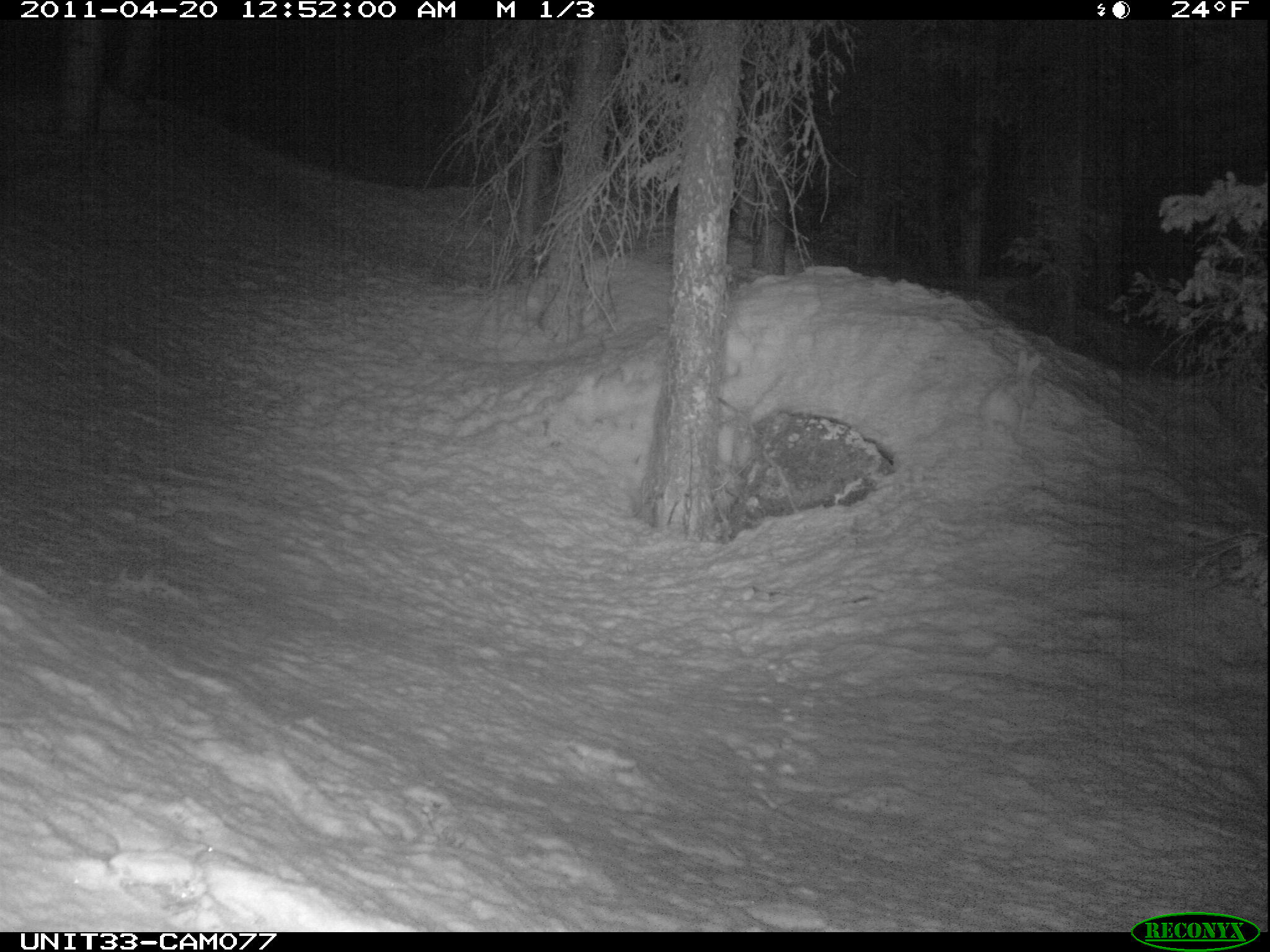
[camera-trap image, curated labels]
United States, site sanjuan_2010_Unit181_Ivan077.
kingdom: Animalia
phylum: Chordata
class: Mammalia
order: Lagomorpha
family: Leporidae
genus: Lepus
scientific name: Lepus americanus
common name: snowshoe hare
Lepus americanus (snowshoe hare).